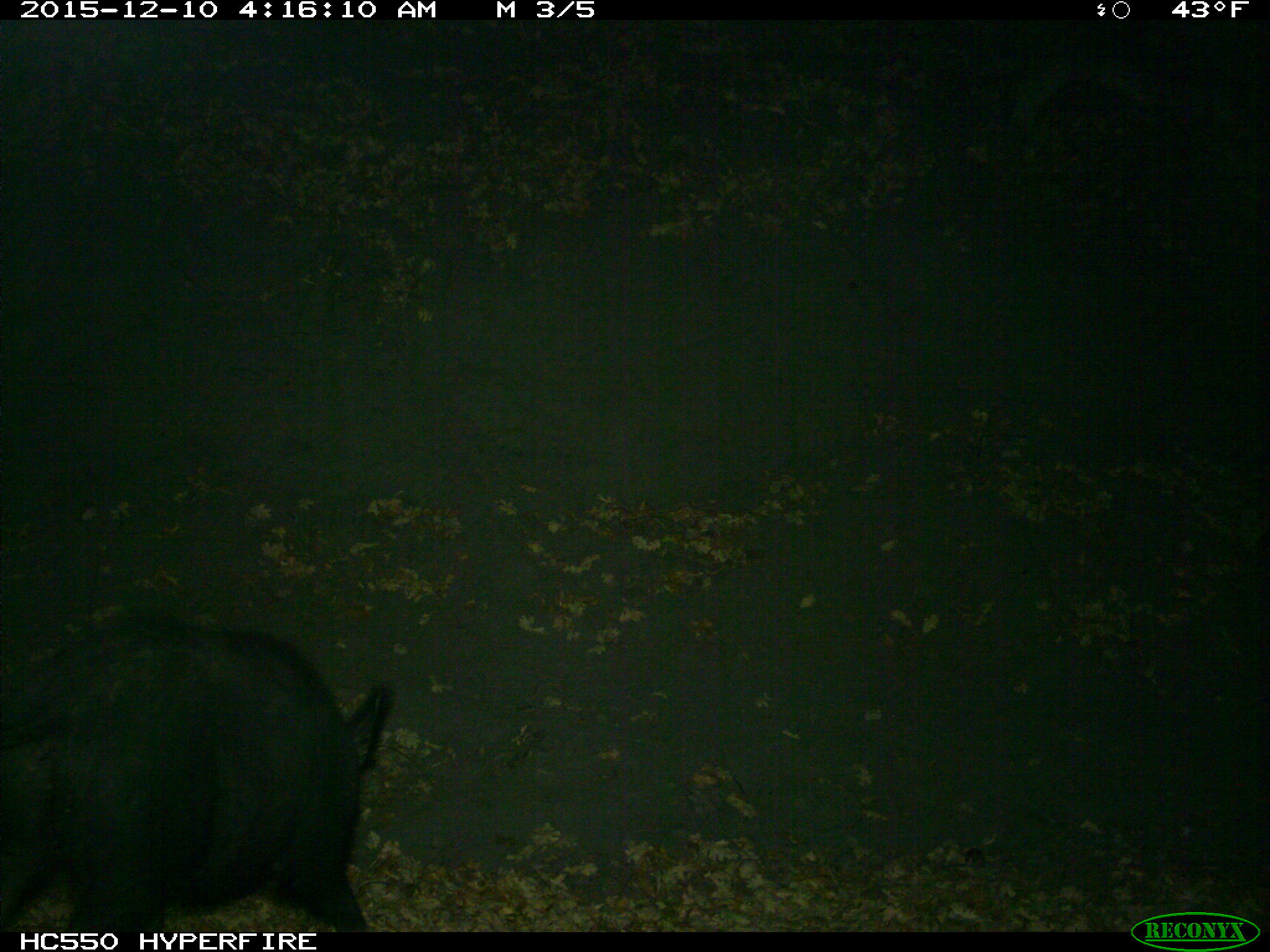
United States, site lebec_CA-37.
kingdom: Animalia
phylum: Chordata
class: Mammalia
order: Artiodactyla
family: Suidae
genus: Sus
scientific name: Sus scrofa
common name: wild boar